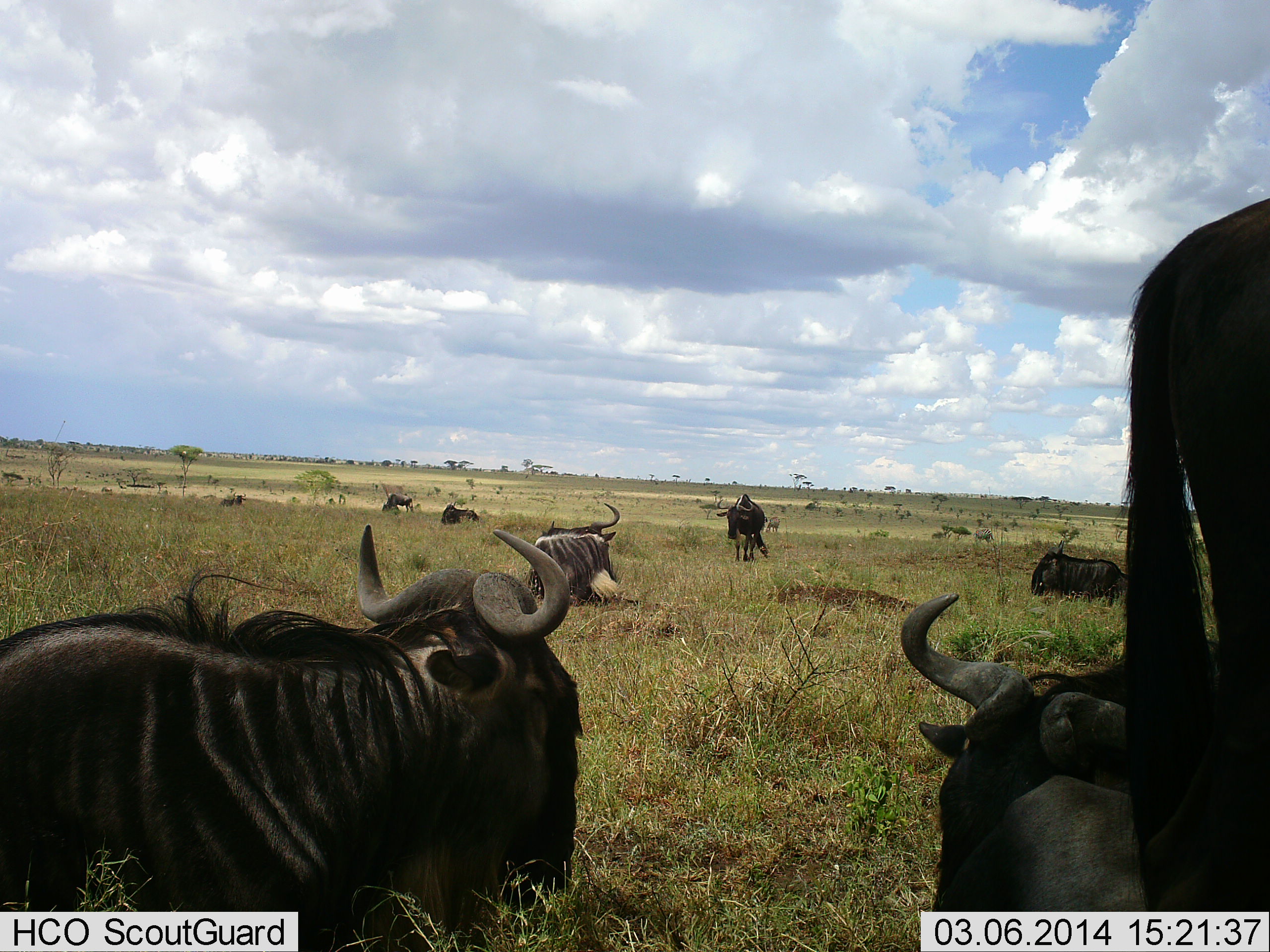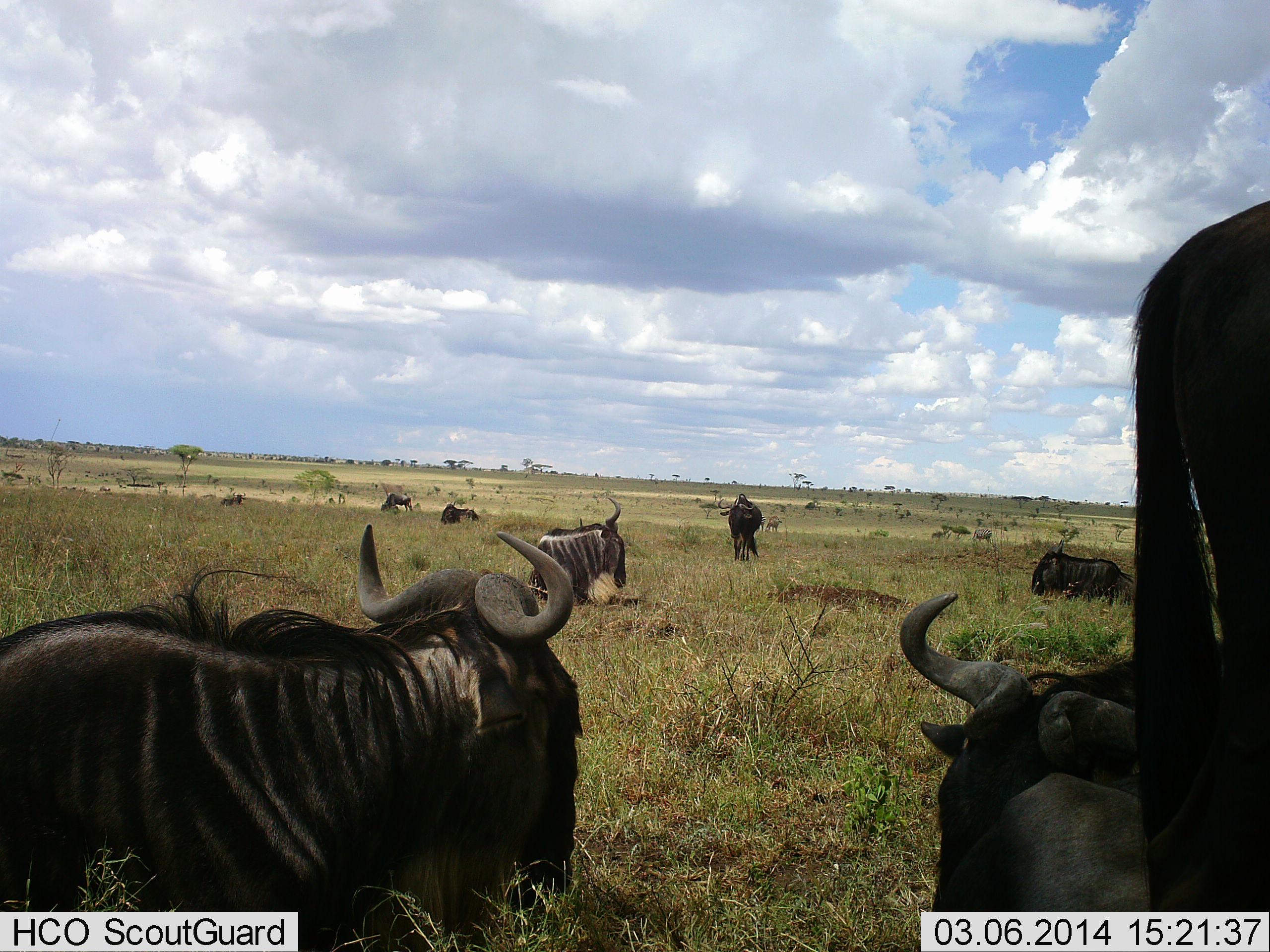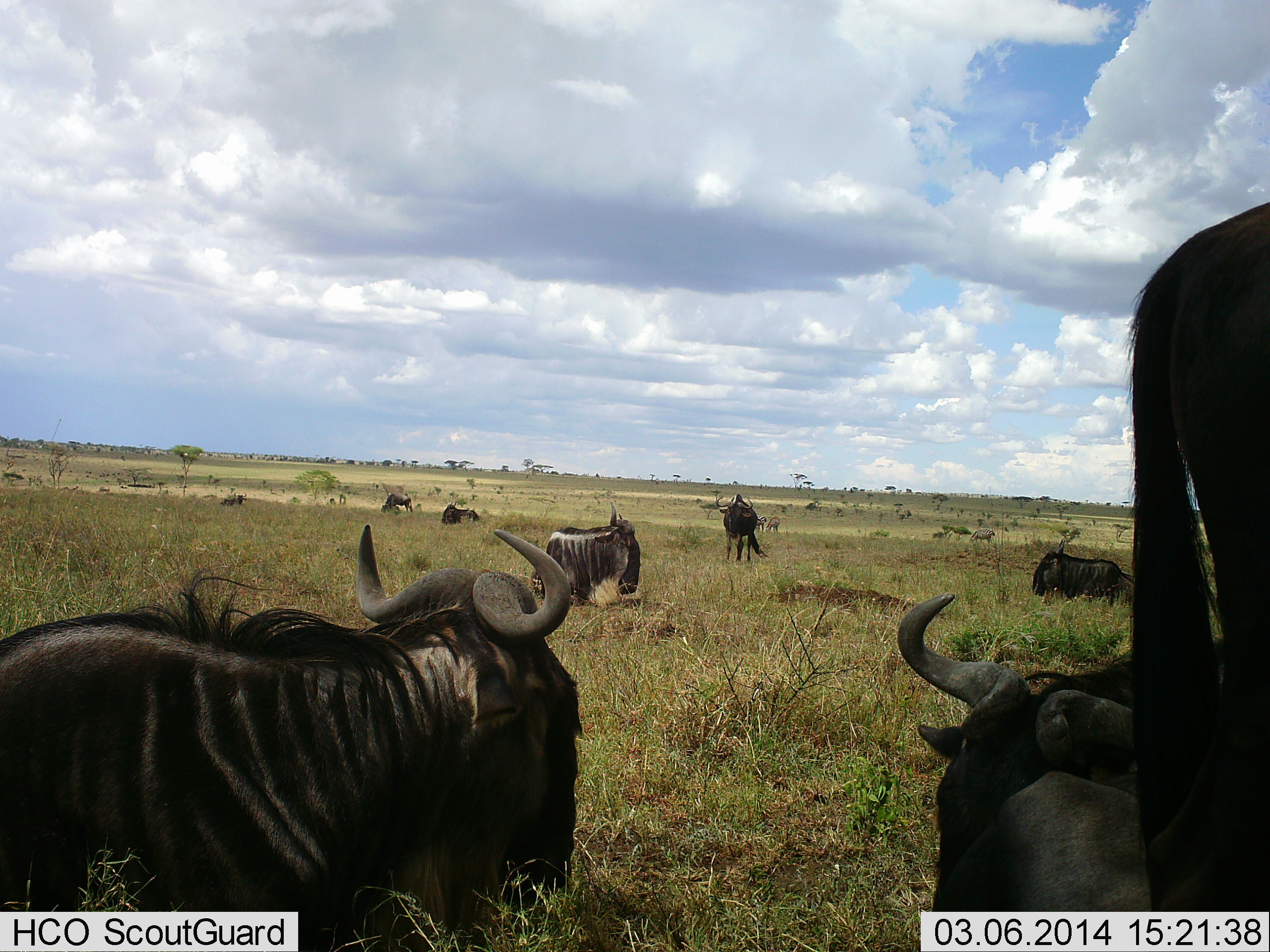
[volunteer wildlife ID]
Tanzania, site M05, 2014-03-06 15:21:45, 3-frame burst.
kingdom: Animalia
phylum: Chordata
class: Mammalia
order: Artiodactyla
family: Bovidae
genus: Connochaetes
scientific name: Connochaetes taurinus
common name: blue wildebeest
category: wildebeest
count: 10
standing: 82%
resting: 100%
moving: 18%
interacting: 0%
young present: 0%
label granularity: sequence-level